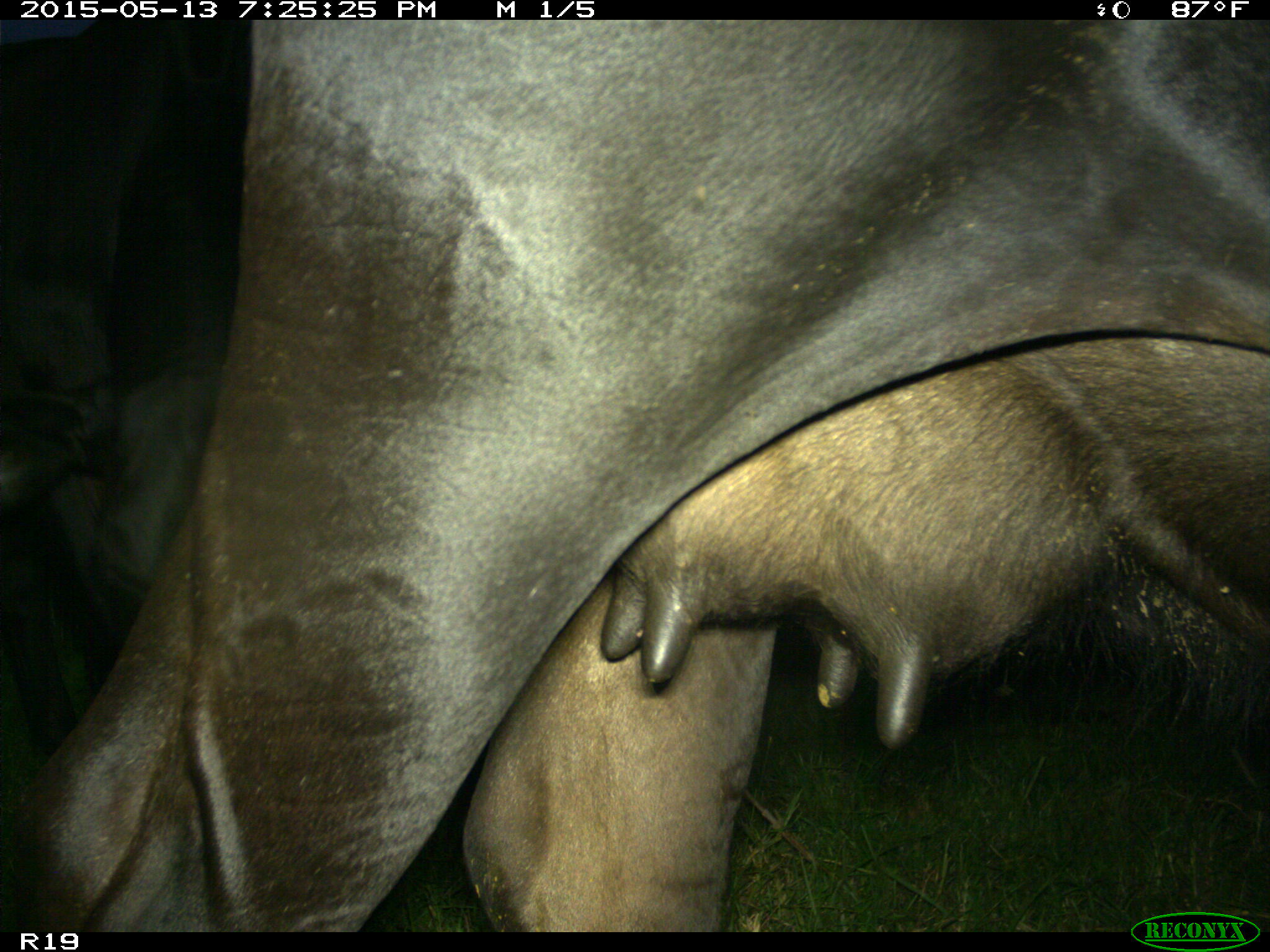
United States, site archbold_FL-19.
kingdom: Animalia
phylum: Chordata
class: Mammalia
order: Artiodactyla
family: Bovidae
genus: Bos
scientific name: Bos taurus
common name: domestic cow